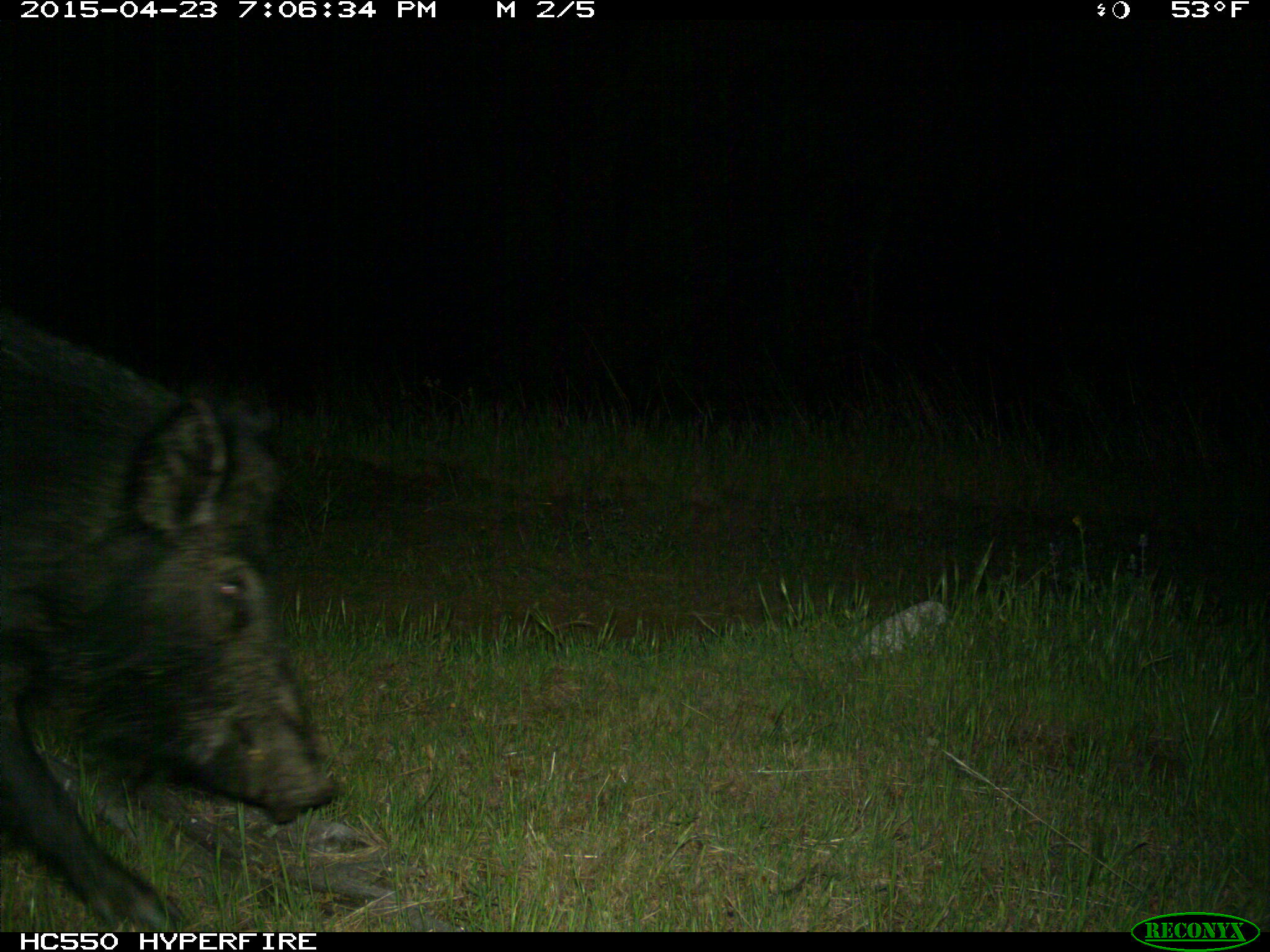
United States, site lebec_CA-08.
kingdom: Animalia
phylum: Chordata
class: Mammalia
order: Artiodactyla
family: Suidae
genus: Sus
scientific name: Sus scrofa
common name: wild boar